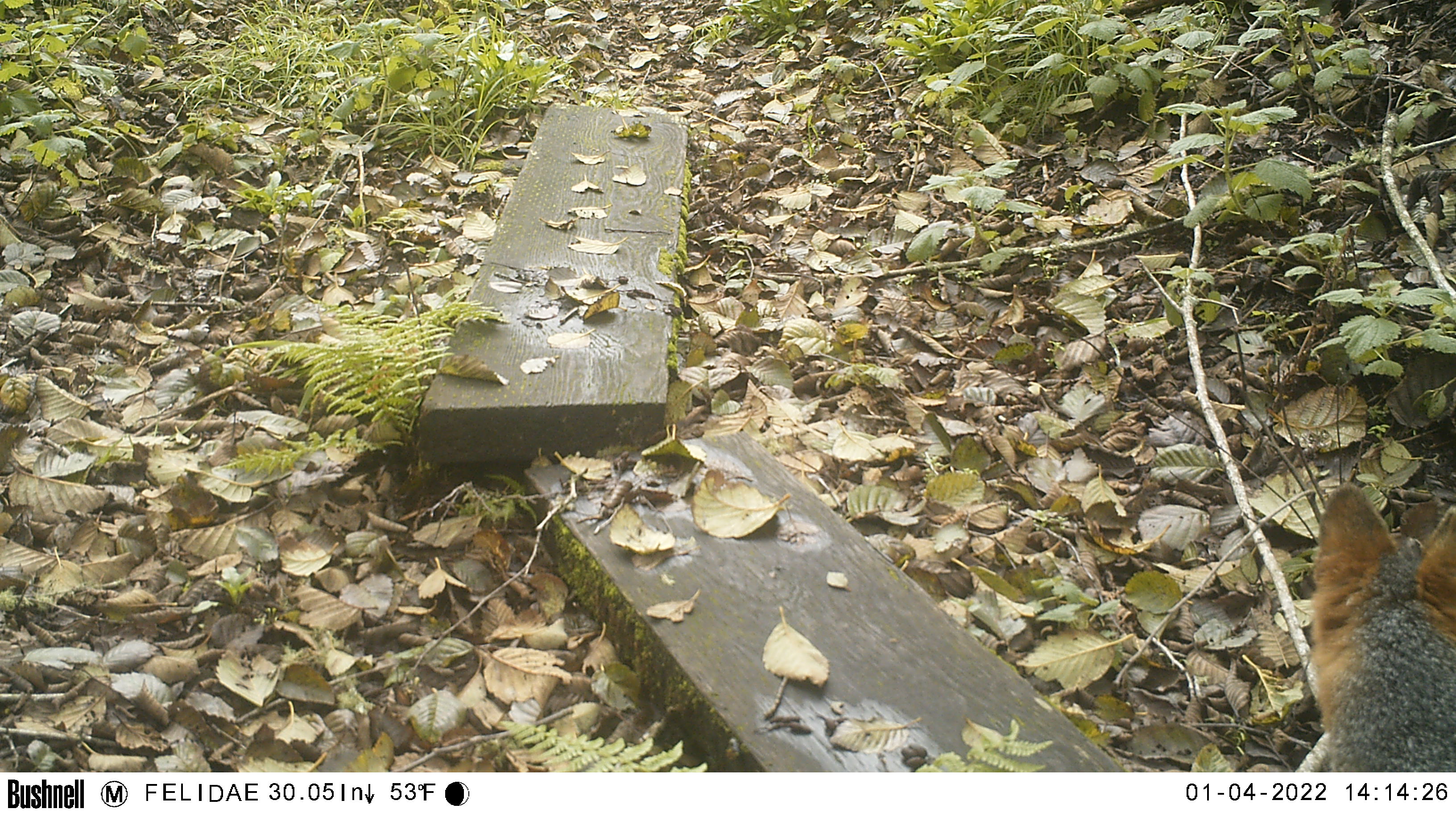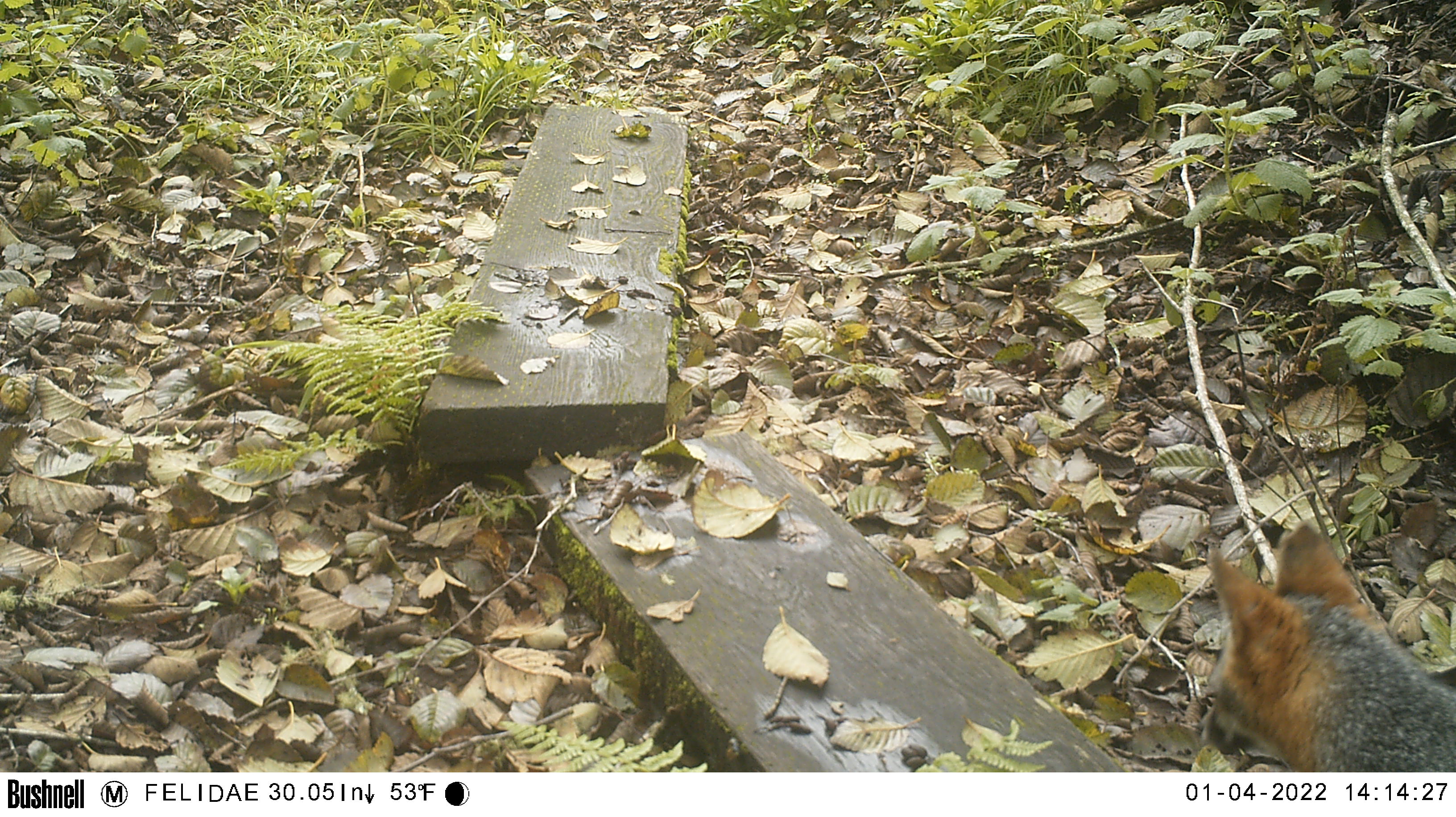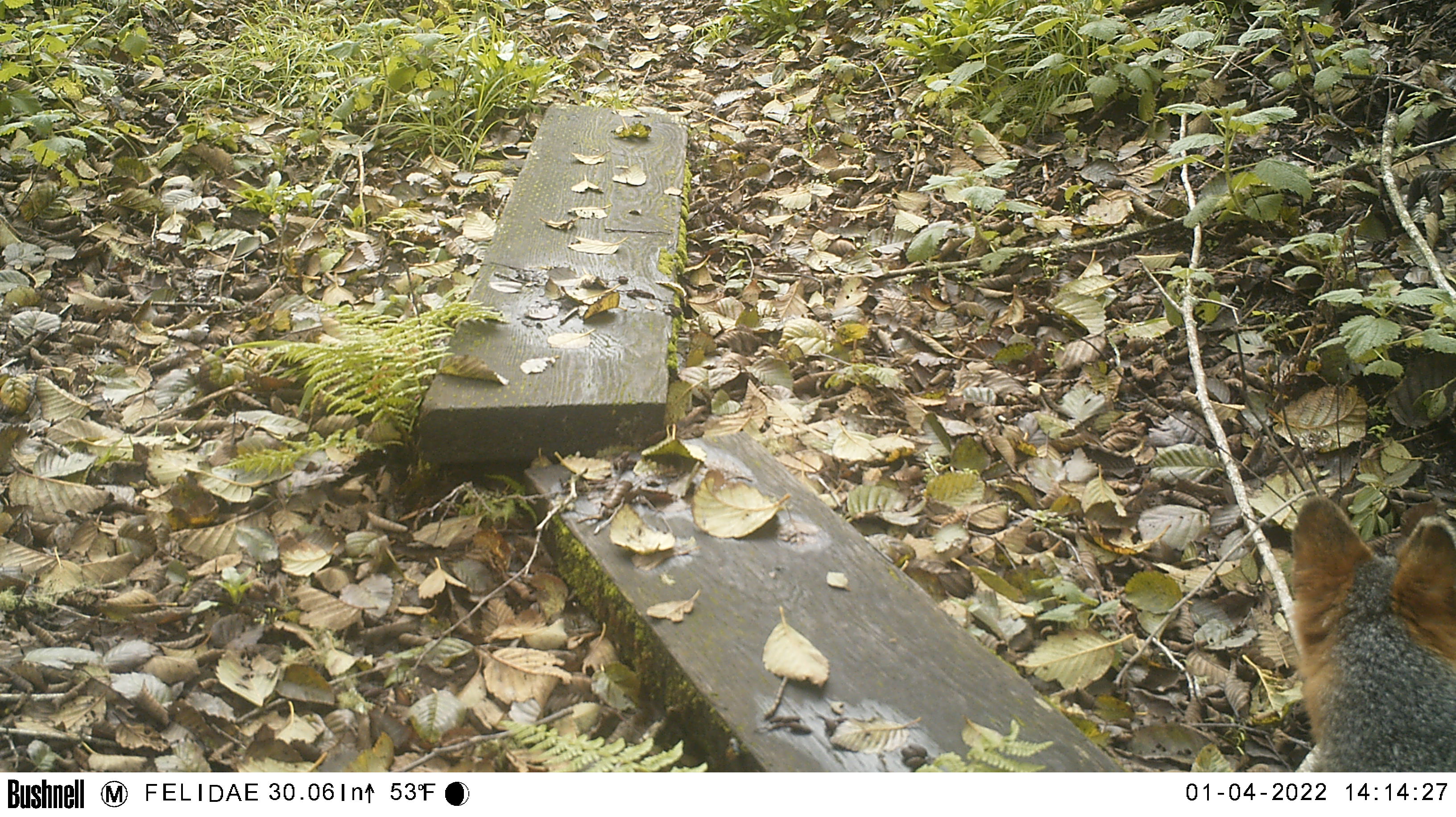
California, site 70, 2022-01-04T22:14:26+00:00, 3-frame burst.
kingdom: Animalia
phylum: Chordata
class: Mammalia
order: Carnivora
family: Canidae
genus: Urocyon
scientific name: Urocyon cinereoargenteus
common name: gray fox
Gray fox (Urocyon cinereoargenteus).